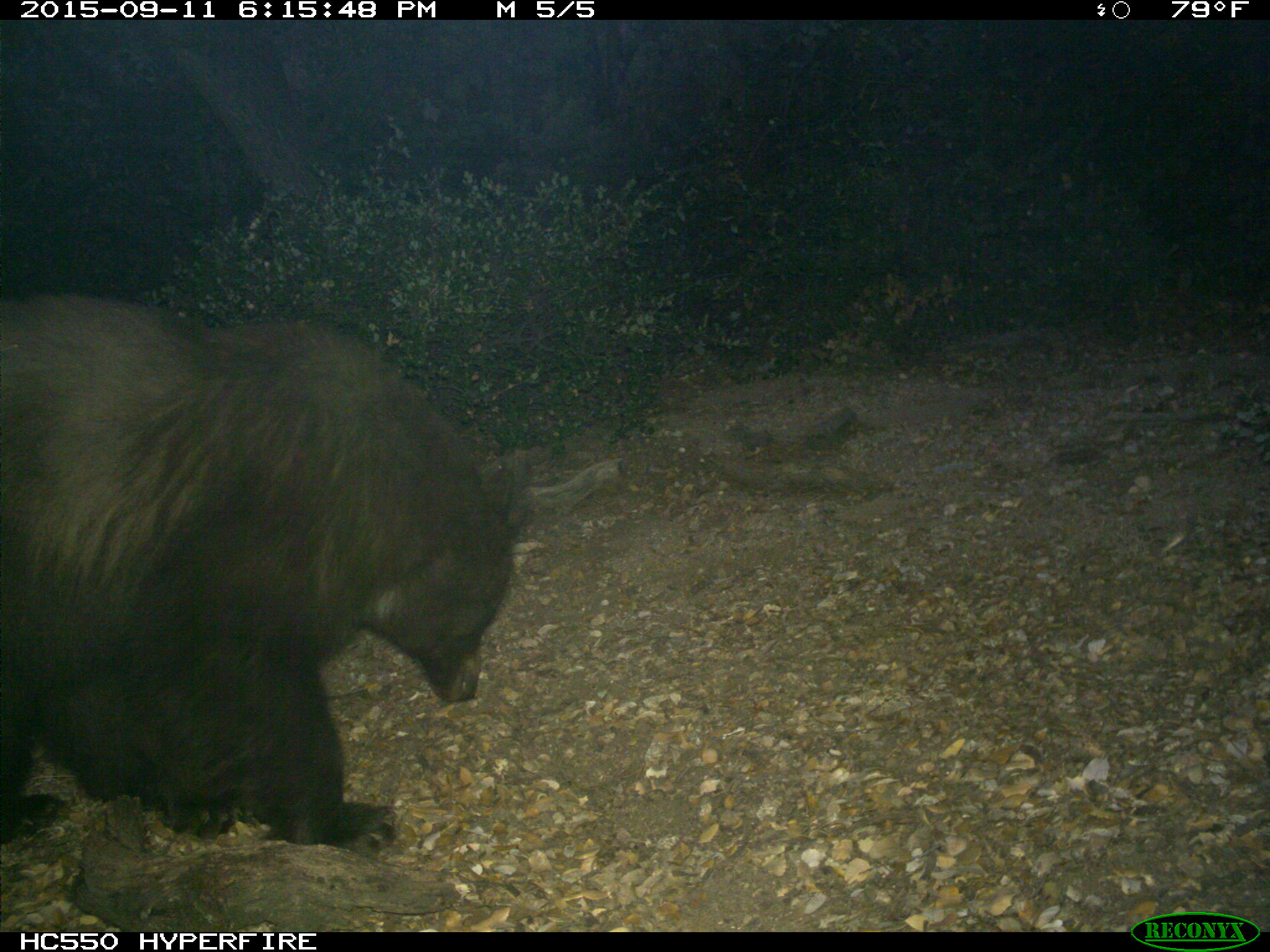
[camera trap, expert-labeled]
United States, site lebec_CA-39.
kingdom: Animalia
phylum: Chordata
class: Mammalia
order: Carnivora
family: Ursidae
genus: Ursus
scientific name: Ursus americanus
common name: american black bear